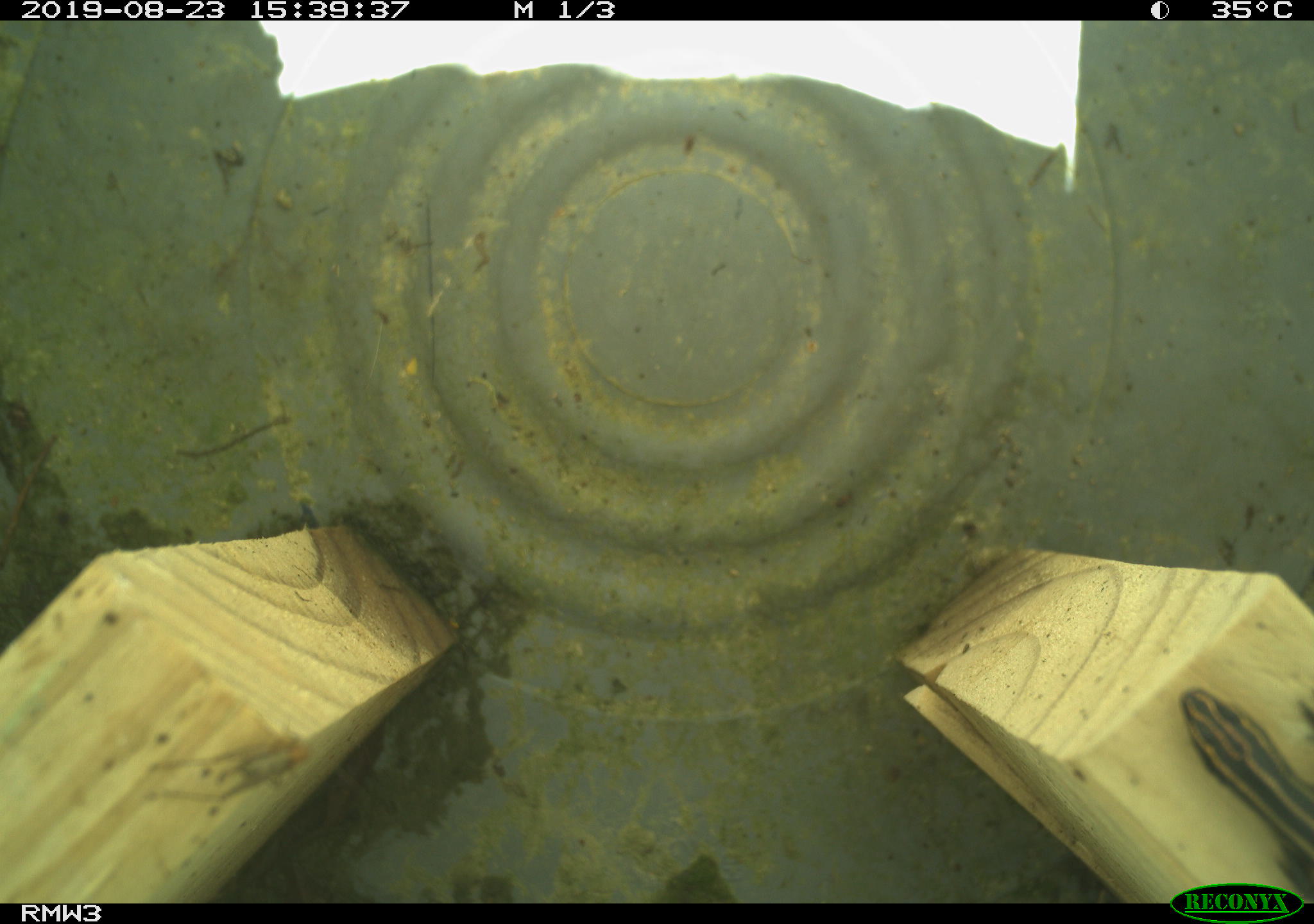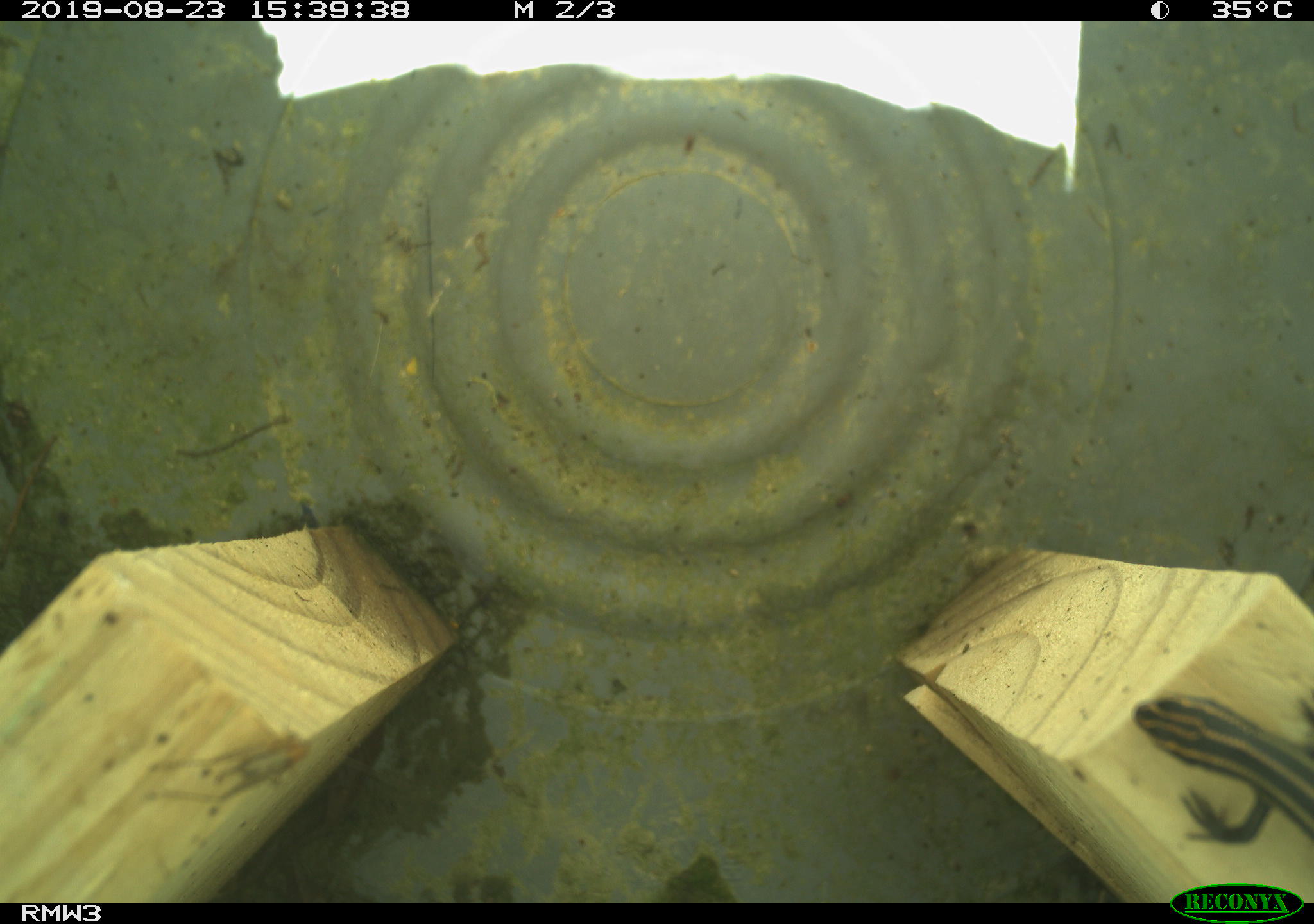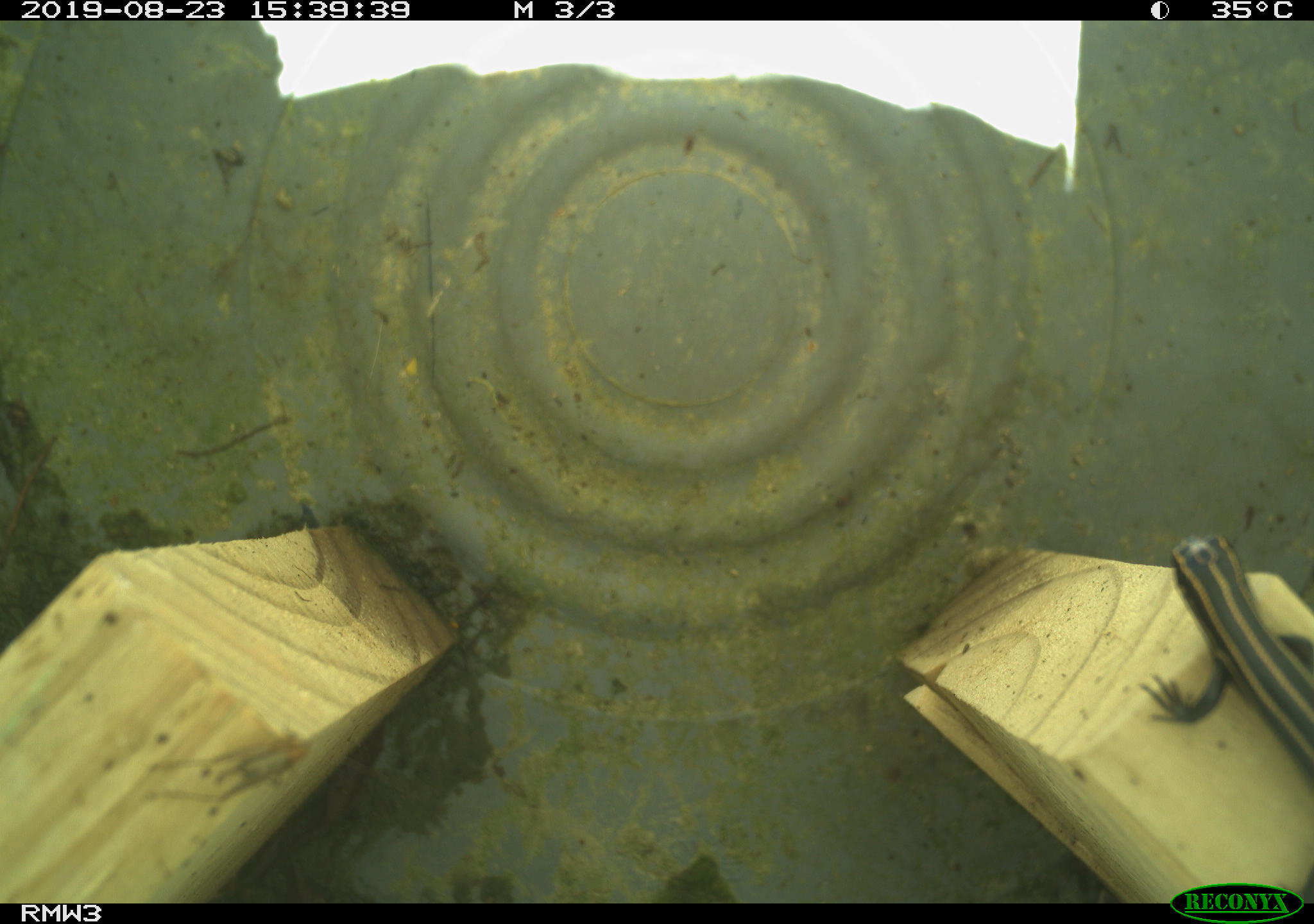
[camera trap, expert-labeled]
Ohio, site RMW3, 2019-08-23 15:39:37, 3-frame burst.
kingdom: Animalia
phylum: Chordata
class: Reptilia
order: Squamata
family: Scincidae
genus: Plestiodon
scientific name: Plestiodon fasciatus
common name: common five-lined skink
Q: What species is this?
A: Common five-lined skink (Plestiodon fasciatus).